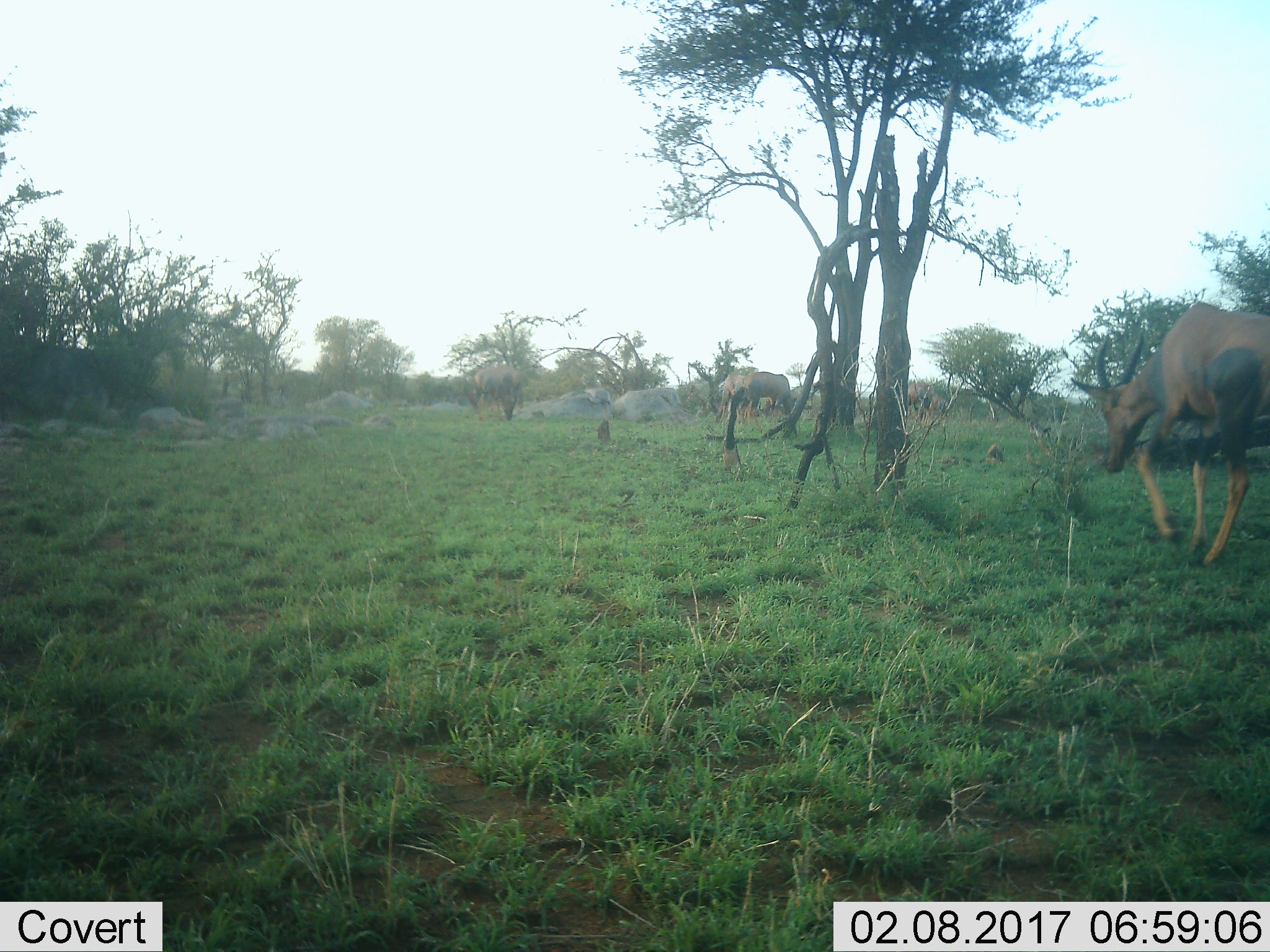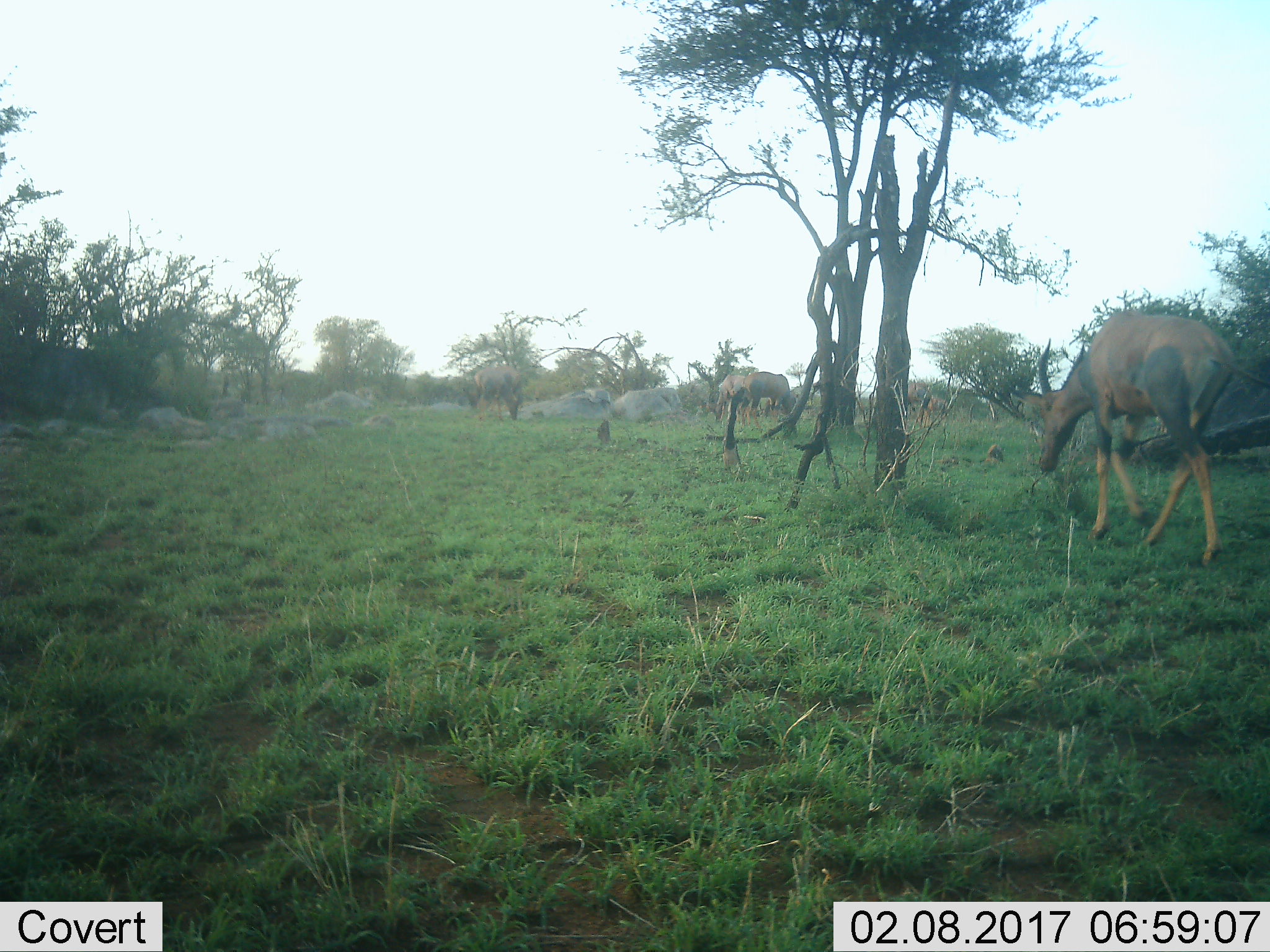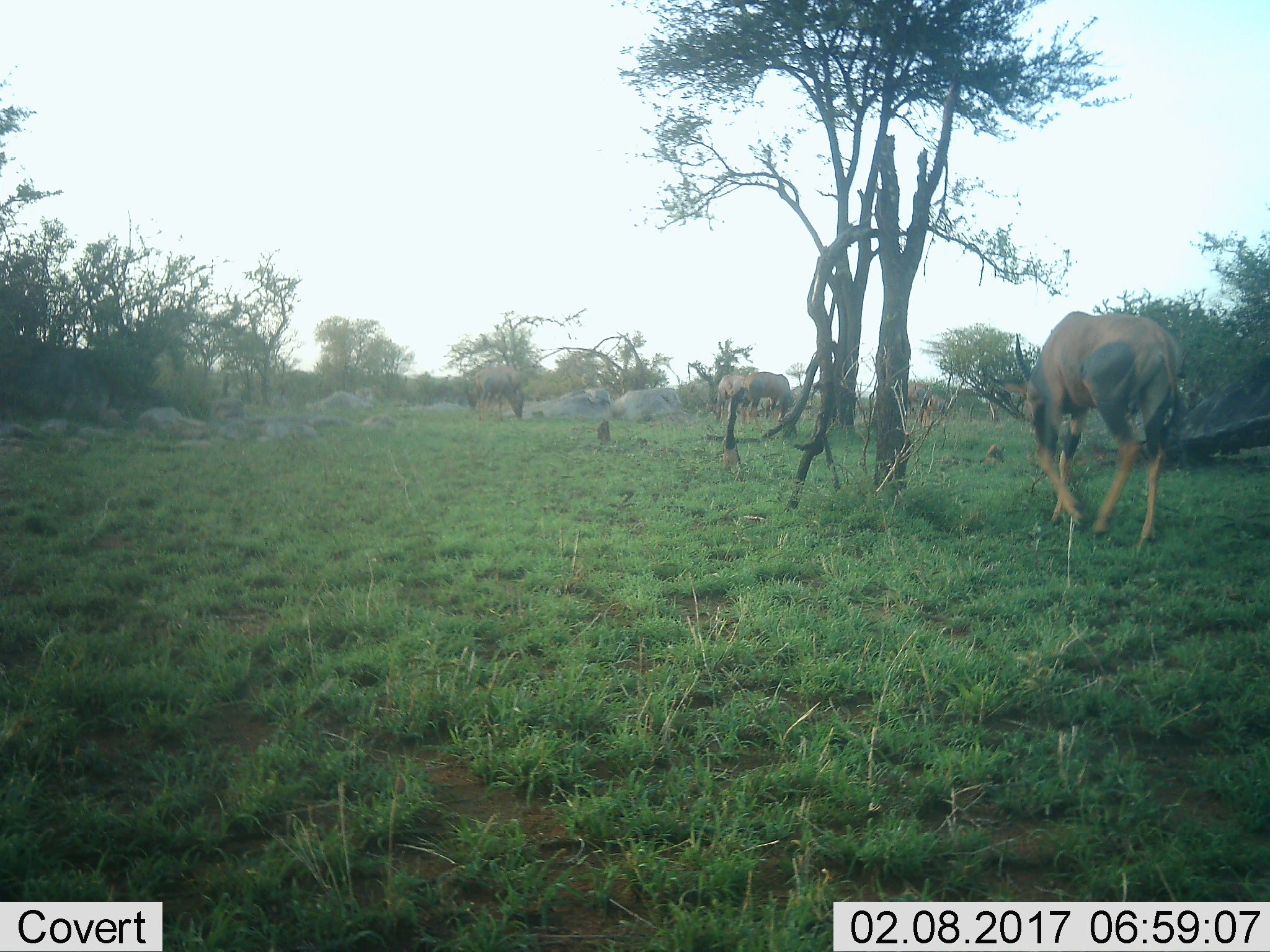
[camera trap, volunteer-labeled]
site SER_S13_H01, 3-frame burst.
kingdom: Animalia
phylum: Chordata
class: Mammalia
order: Artiodactyla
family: Bovidae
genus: Damaliscus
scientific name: Damaliscus lunatus jimela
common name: topi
Topi (Damaliscus lunatus jimela), count 6. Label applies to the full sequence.